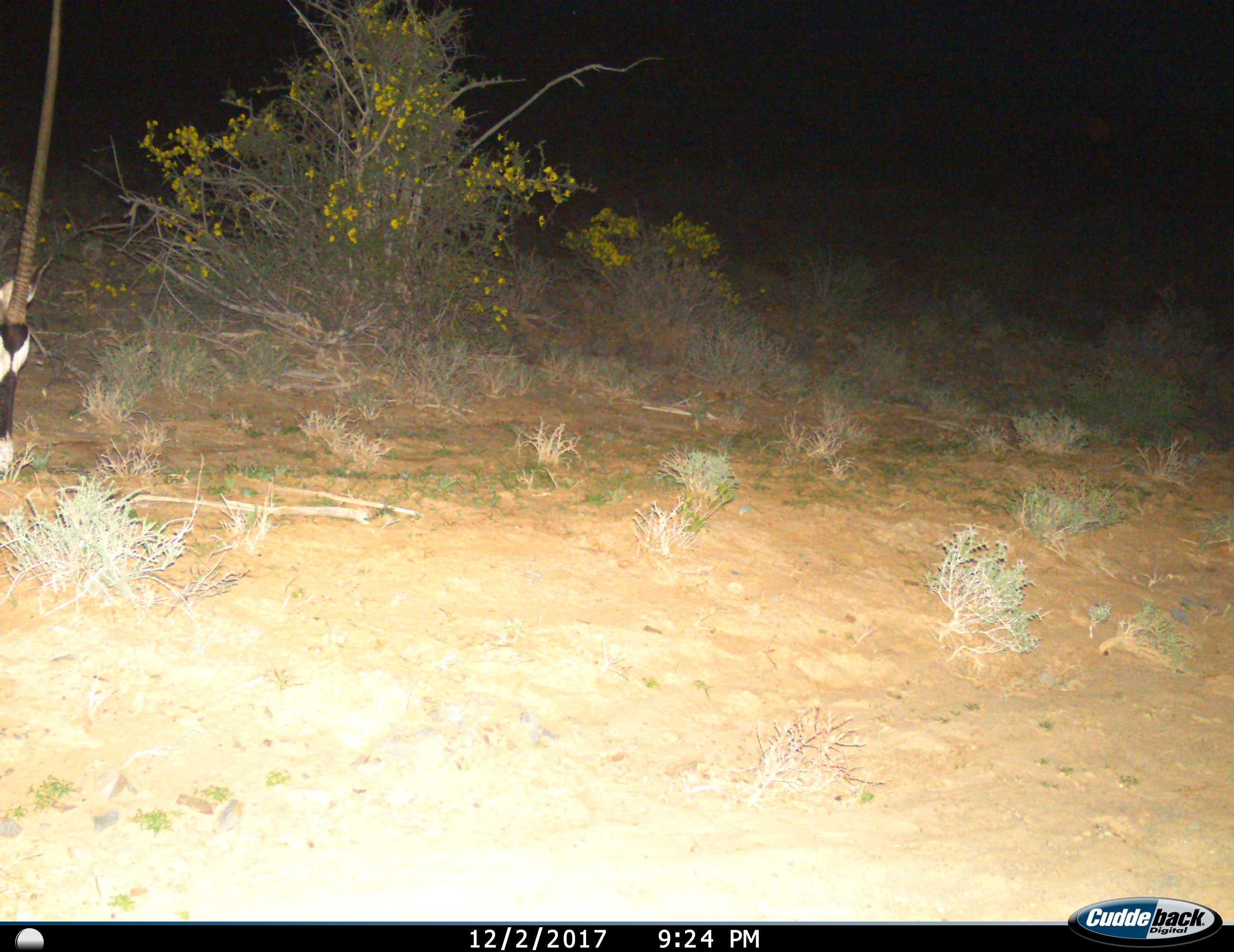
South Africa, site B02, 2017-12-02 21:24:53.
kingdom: Animalia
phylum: Chordata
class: Mammalia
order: Artiodactyla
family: Bovidae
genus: Oryx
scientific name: Oryx gazella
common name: gemsbok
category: gemsbokoryx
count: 1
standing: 33%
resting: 11%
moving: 0%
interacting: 0%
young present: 0%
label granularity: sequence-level